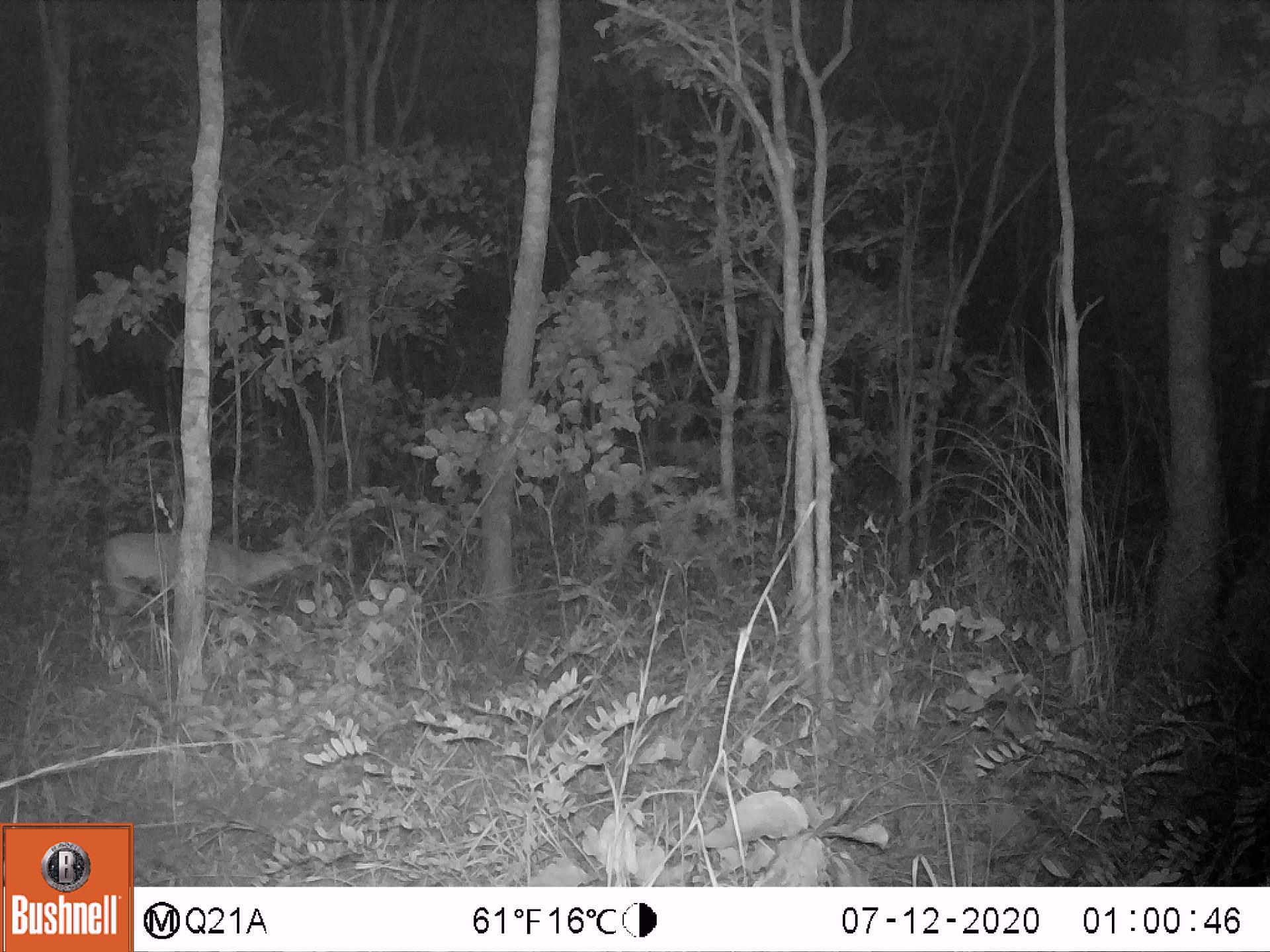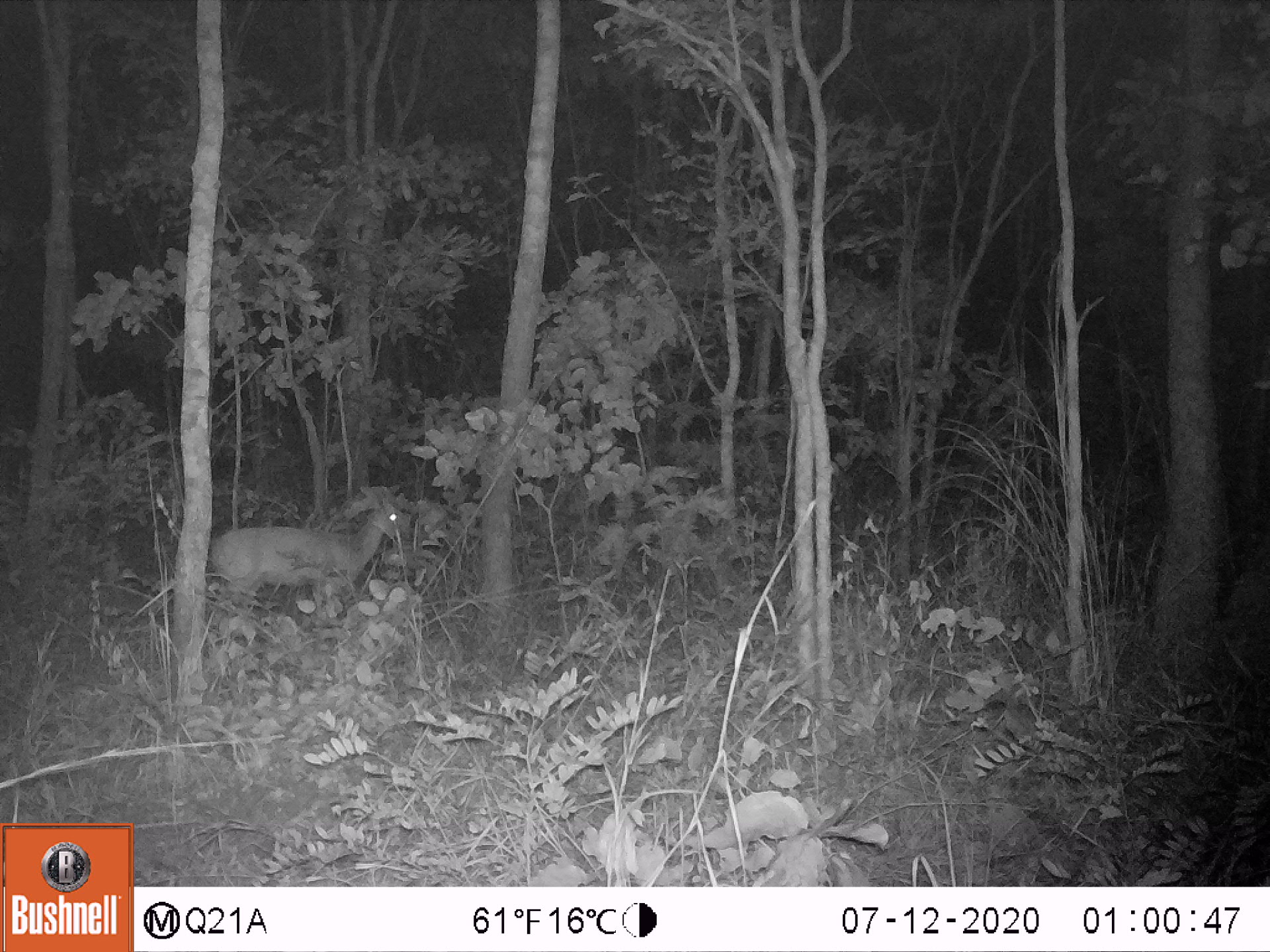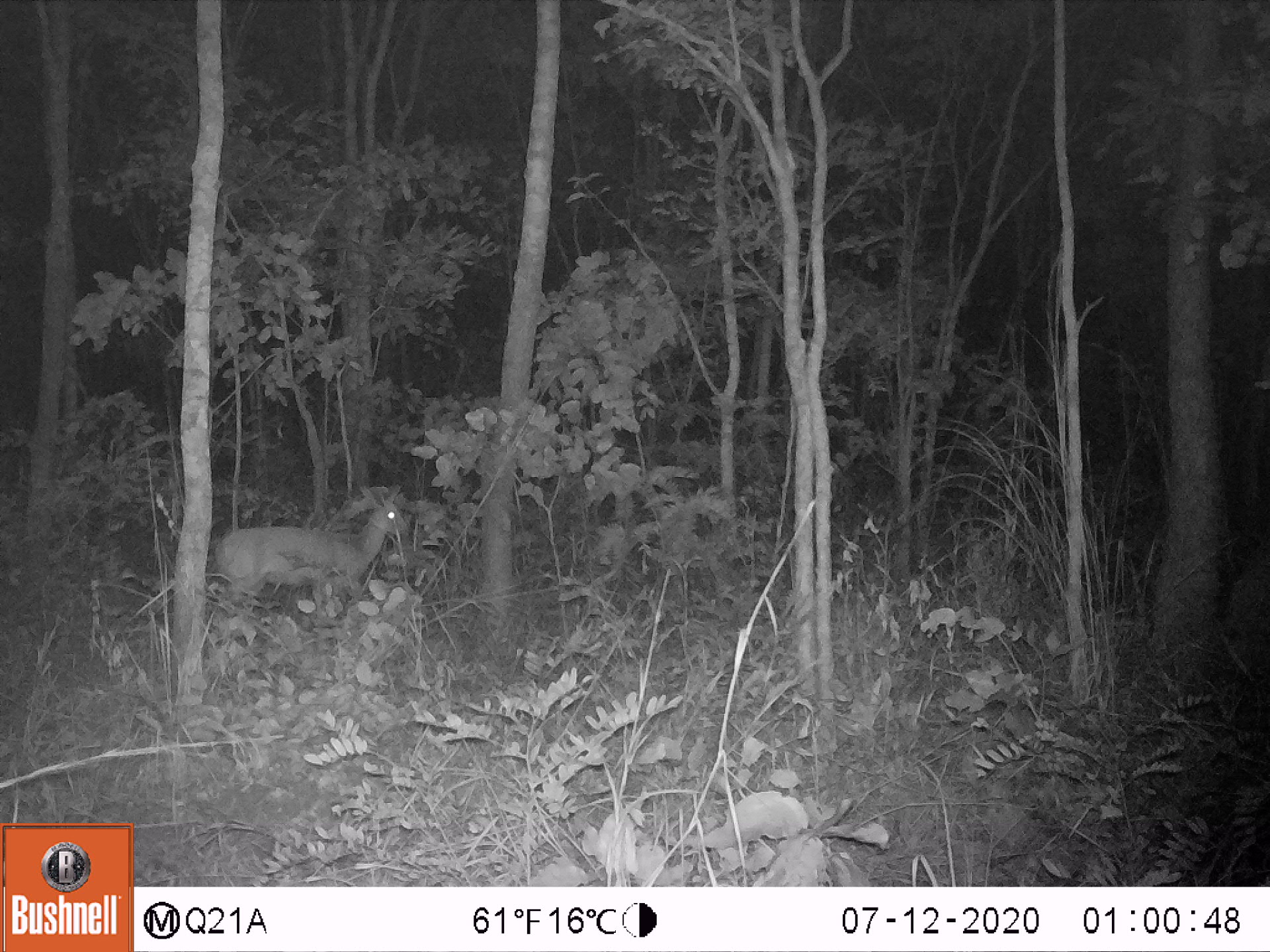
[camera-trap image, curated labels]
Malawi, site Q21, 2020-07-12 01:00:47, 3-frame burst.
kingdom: Animalia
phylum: Chordata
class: Mammalia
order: Artiodactyla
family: Bovidae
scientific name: Antilopinae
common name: small antelope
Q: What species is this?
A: Small antelope (Antilopinae).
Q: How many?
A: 1.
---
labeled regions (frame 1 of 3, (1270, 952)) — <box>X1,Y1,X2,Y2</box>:
small antelope: <box>87,504,332,642</box>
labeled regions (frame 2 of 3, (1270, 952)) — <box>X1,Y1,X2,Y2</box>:
small antelope: <box>191,478,424,628</box>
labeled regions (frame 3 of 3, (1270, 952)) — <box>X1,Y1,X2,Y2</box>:
small antelope: <box>201,471,424,638</box>